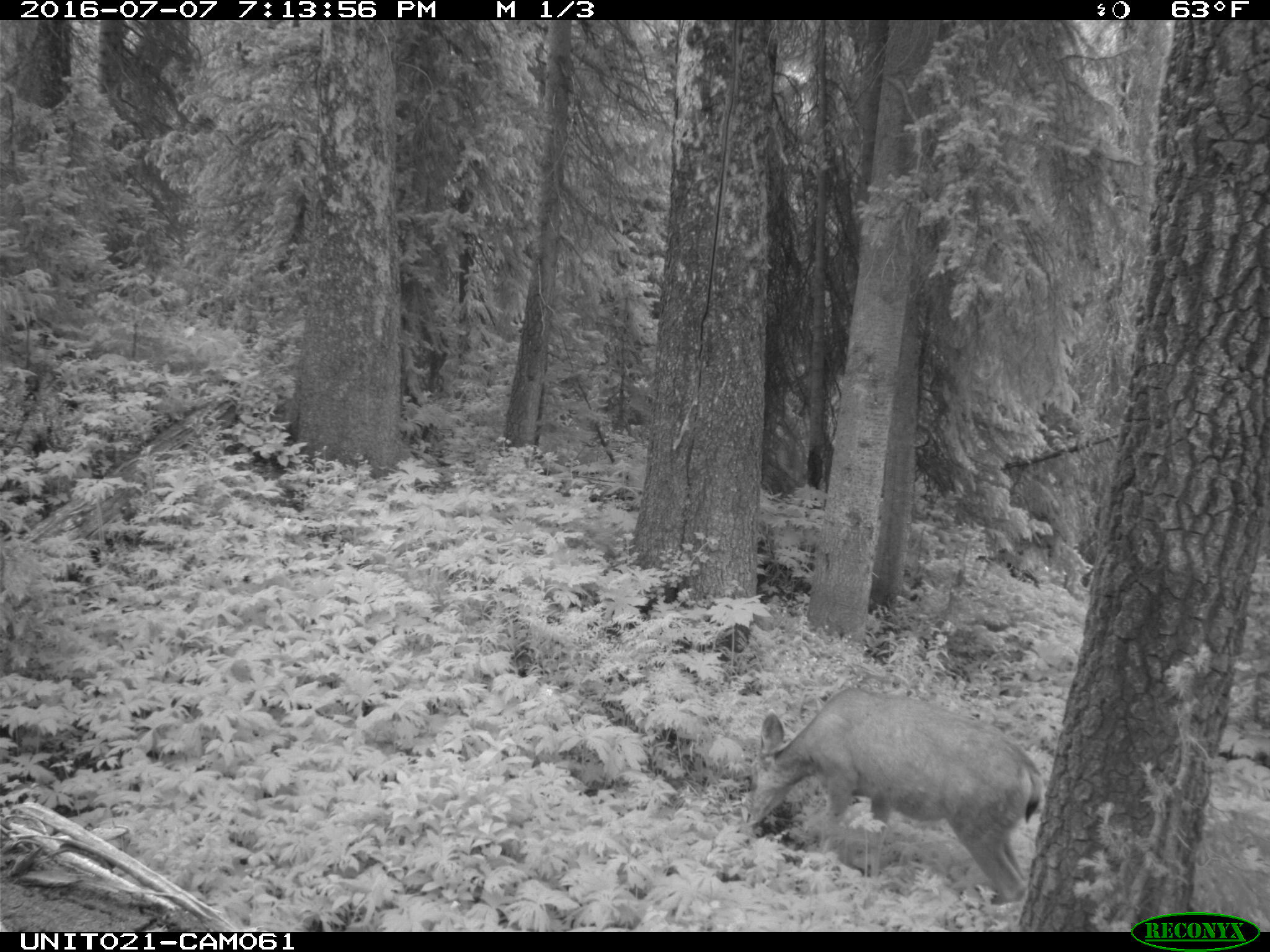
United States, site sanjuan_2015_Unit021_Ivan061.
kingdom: Animalia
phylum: Chordata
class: Mammalia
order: Artiodactyla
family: Cervidae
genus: Odocoileus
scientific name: Odocoileus hemionus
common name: mule deer